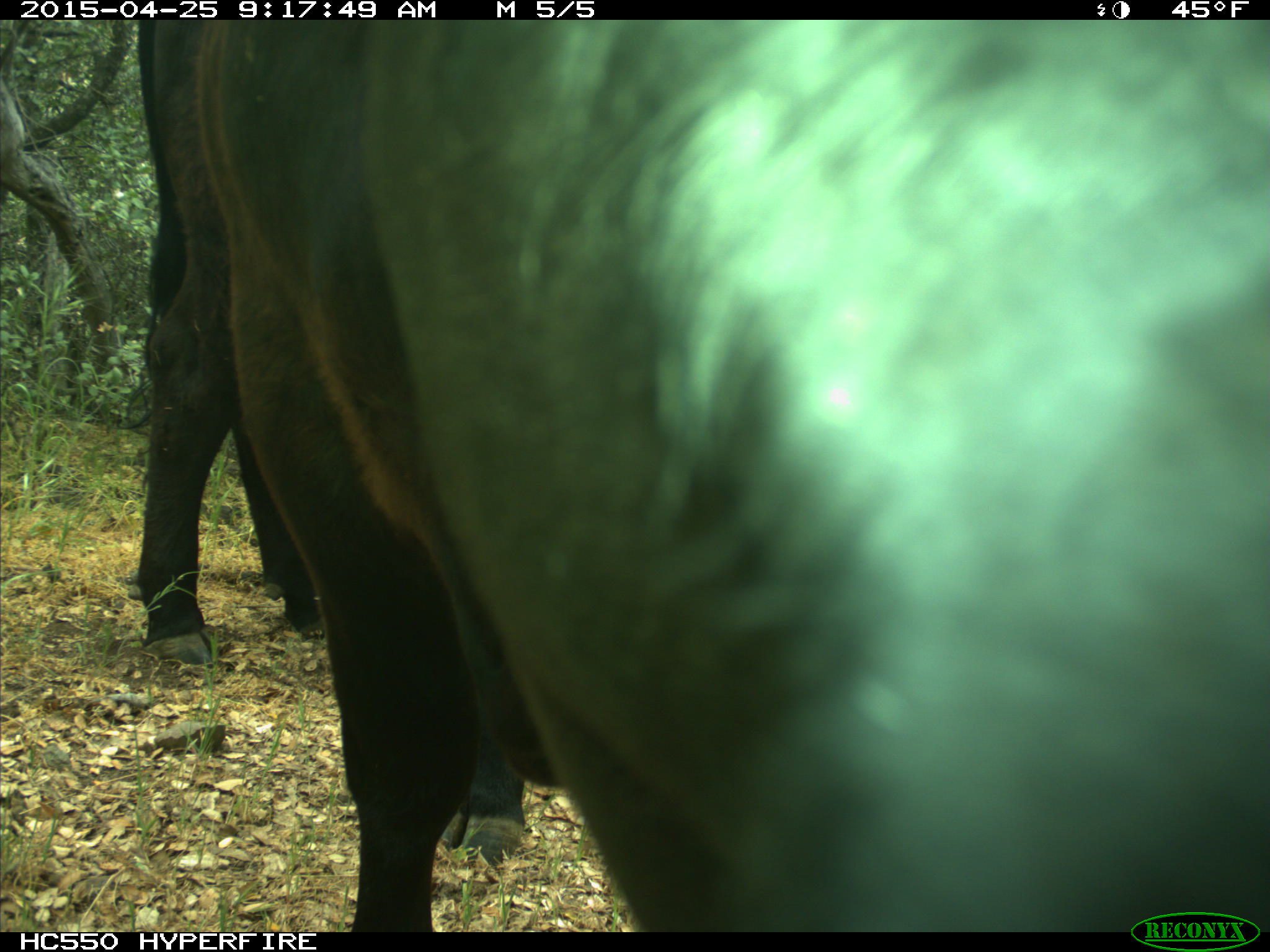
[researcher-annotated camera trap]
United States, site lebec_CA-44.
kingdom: Animalia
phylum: Chordata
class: Mammalia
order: Artiodactyla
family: Suidae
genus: Sus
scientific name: Sus scrofa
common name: wild boar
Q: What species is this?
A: Sus scrofa (wild boar).